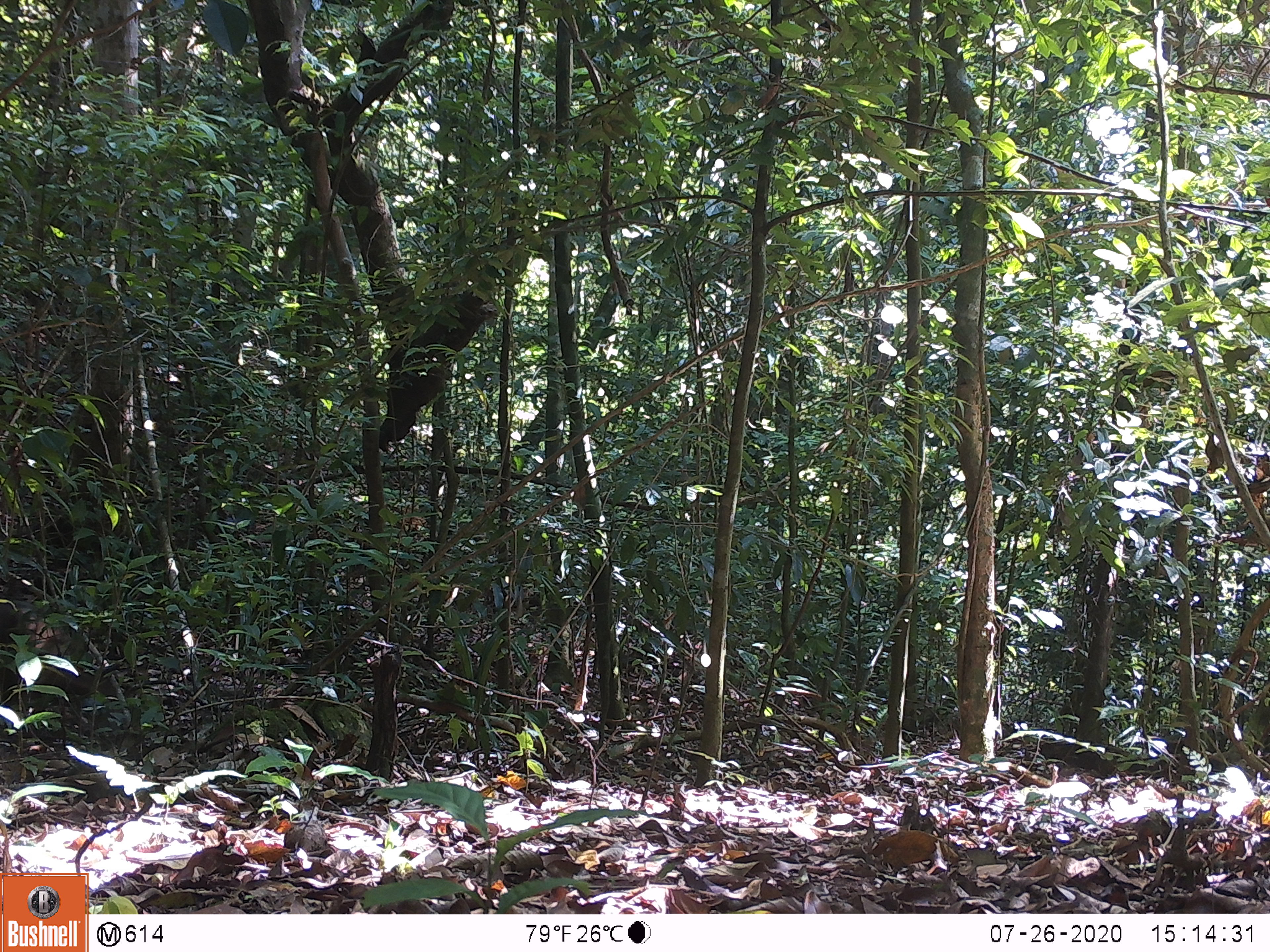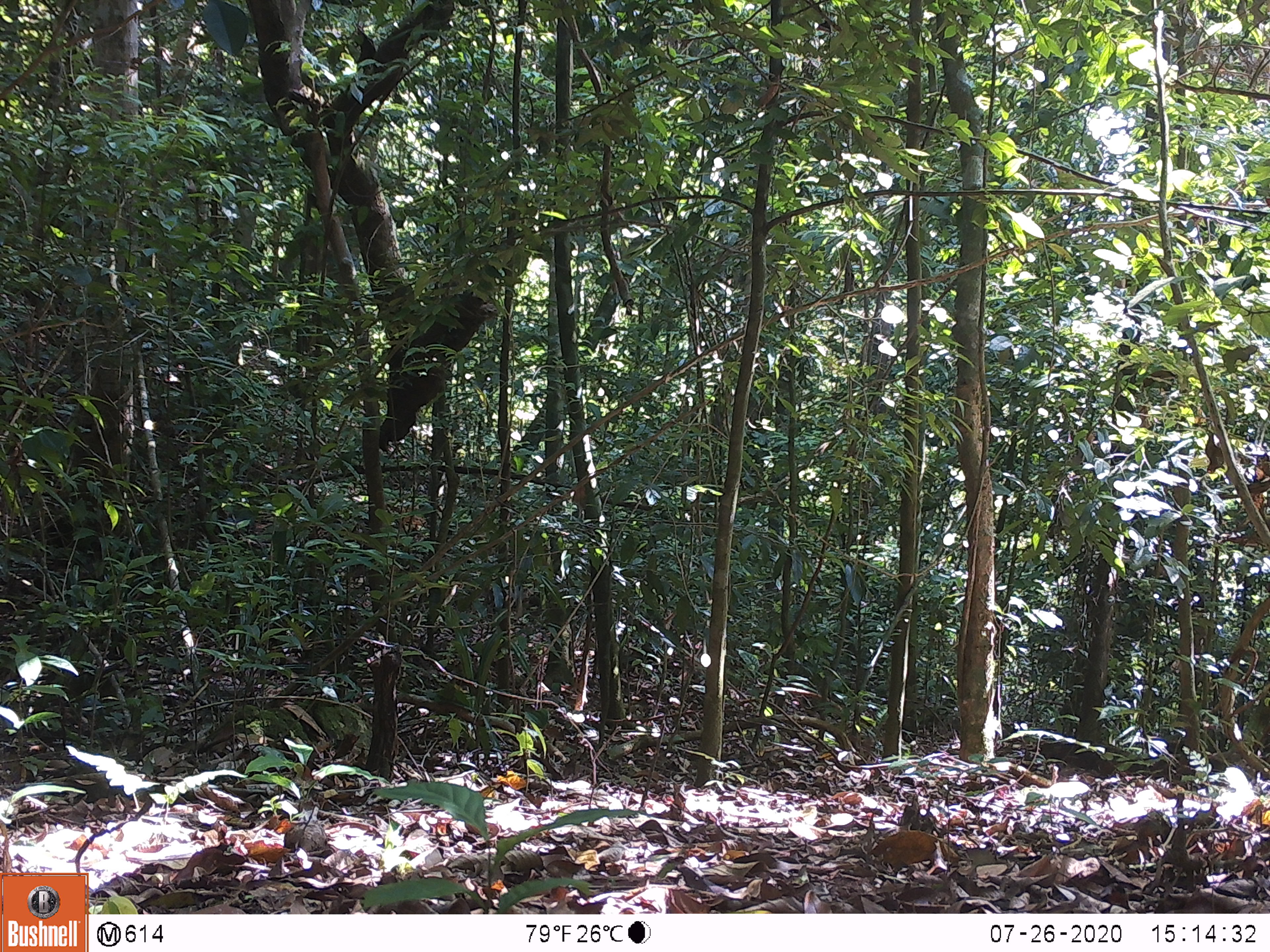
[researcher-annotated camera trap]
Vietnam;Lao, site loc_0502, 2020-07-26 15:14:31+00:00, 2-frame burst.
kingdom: Animalia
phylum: Chordata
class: Mammalia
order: Primates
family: Cercopithecidae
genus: Macaca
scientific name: Macaca arctoides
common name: stump-tailed macaque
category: stump tailed macaque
Stump tailed macaque (stump-tailed macaque) (Macaca arctoides). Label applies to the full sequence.